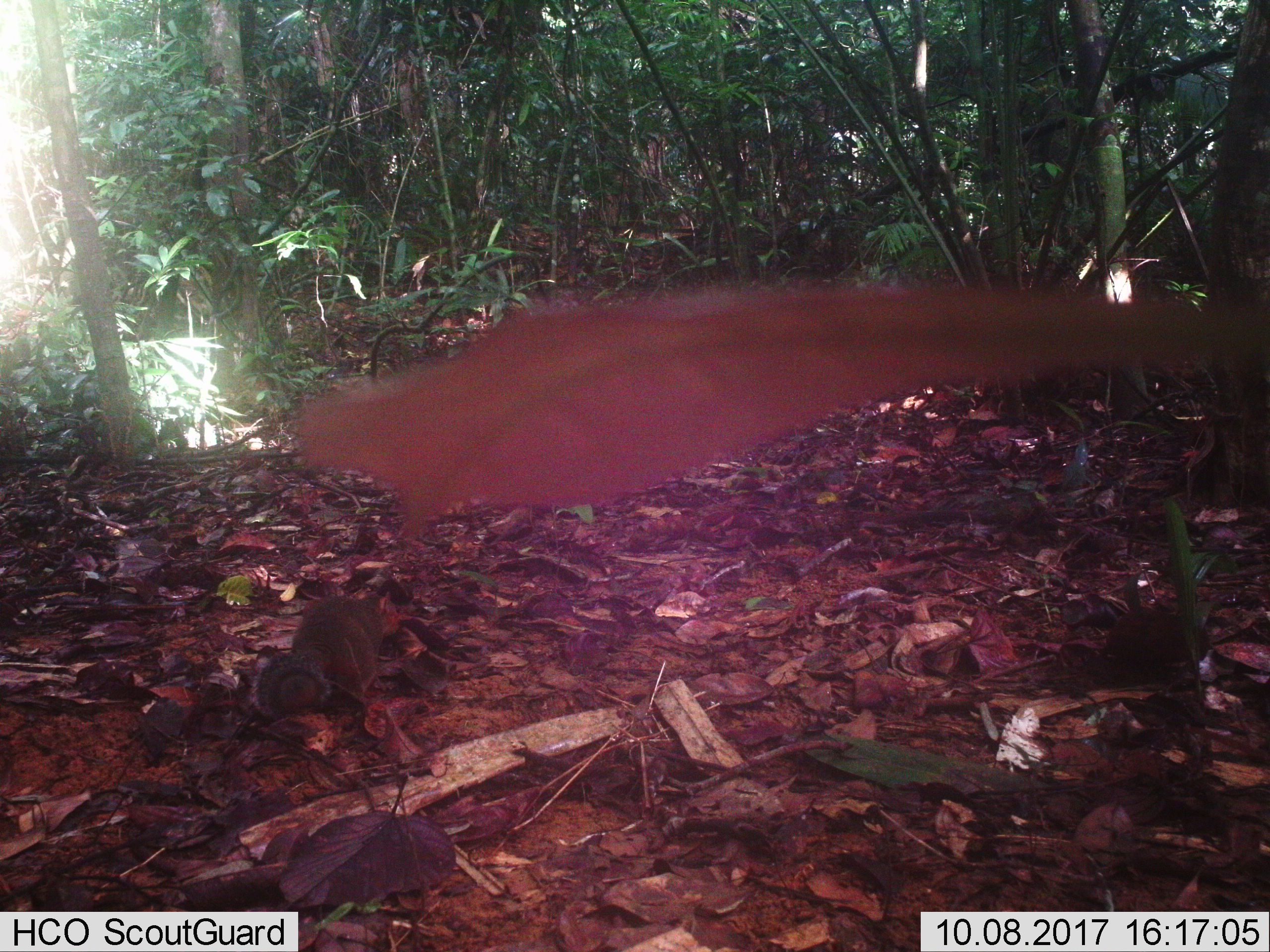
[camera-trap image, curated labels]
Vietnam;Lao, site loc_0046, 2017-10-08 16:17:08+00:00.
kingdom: Animalia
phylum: Chordata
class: Mammalia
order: Rodentia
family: Sciuridae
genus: Dremomys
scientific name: Dremomys rufigenis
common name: red-cheeked squirrel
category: red cheeked squirrel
Red cheeked squirrel (red-cheeked squirrel) (Dremomys rufigenis). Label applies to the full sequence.